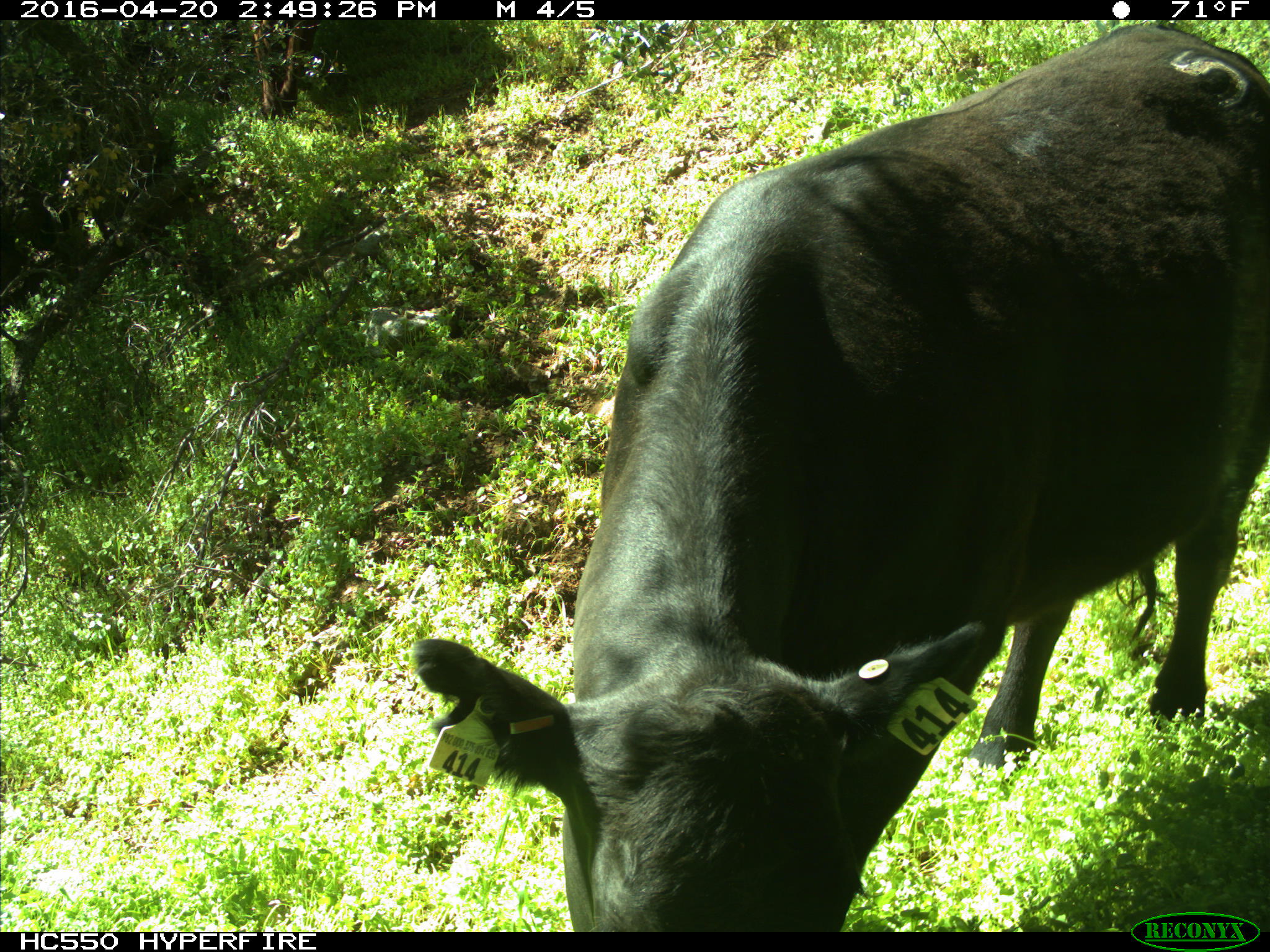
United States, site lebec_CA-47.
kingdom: Animalia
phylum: Chordata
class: Mammalia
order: Artiodactyla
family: Bovidae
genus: Bos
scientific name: Bos taurus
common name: domestic cow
Bos taurus (domestic cow).